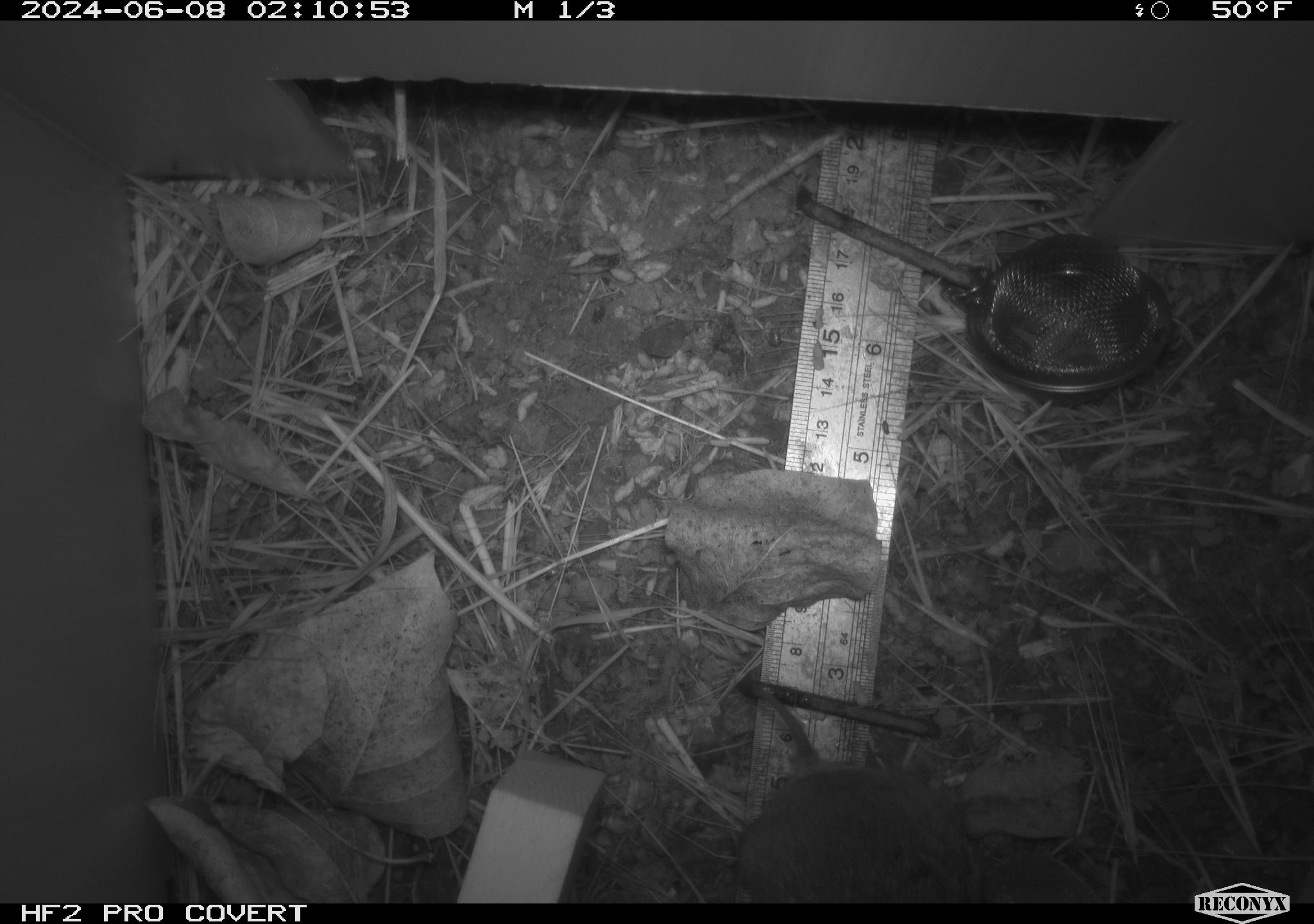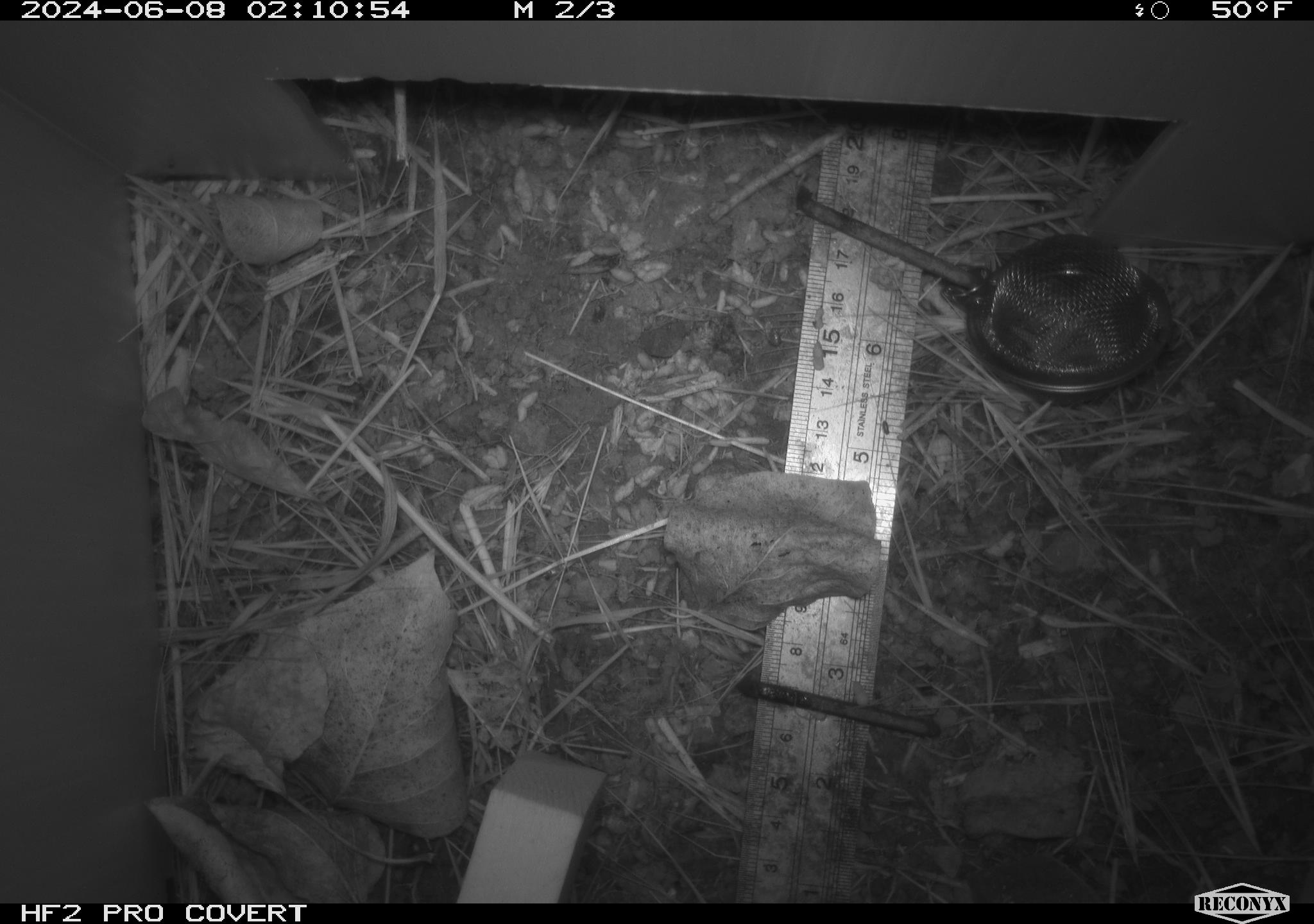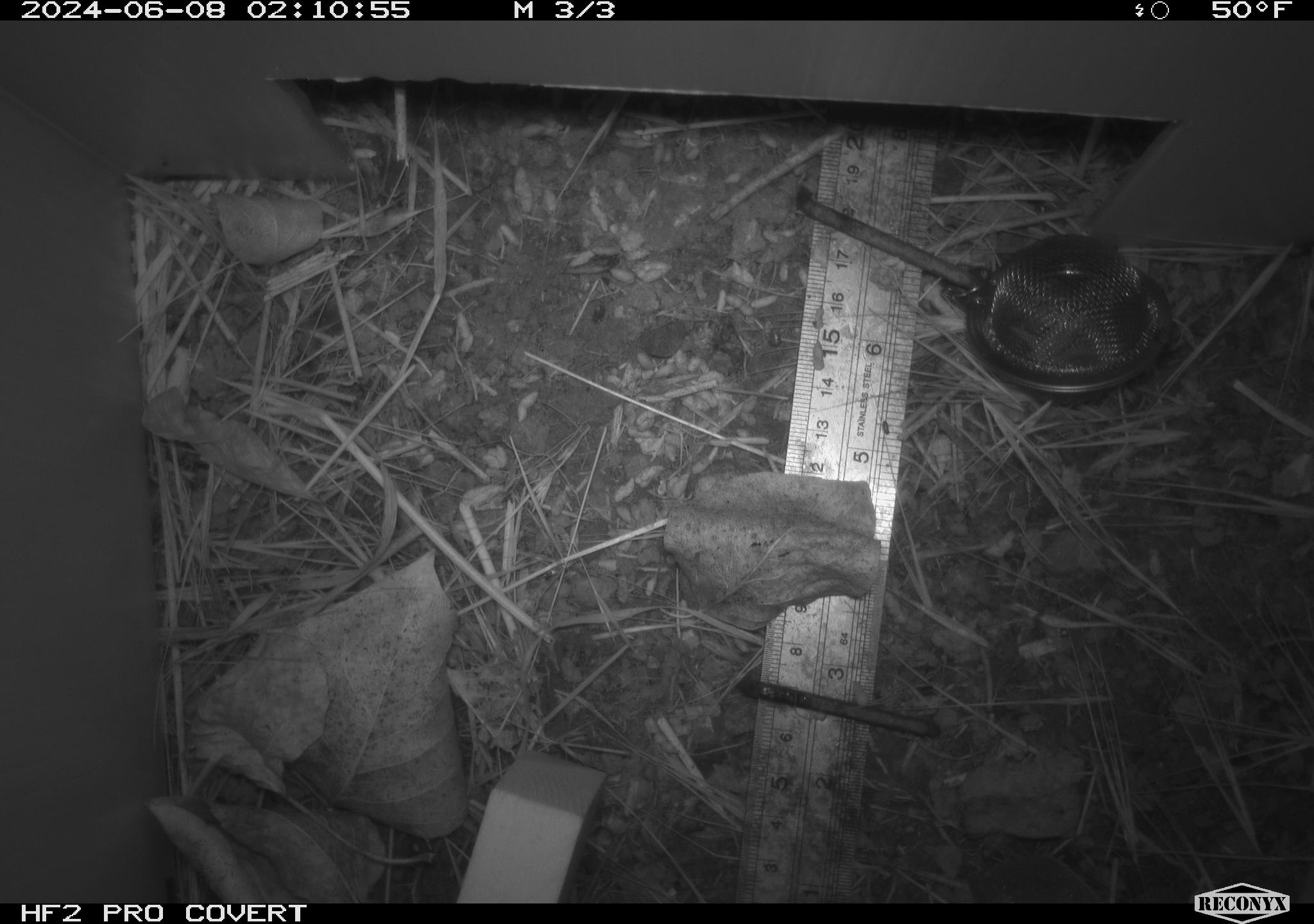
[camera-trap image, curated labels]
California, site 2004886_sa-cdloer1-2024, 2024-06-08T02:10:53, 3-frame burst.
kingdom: Animalia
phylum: Chordata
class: Mammalia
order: Rodentia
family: Cricetidae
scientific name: Arvicolinae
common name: voles, lemmings, and muskrats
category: arvicolinae subfamily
Arvicolinae subfamily (voles, lemmings, and muskrats) (Arvicolinae).